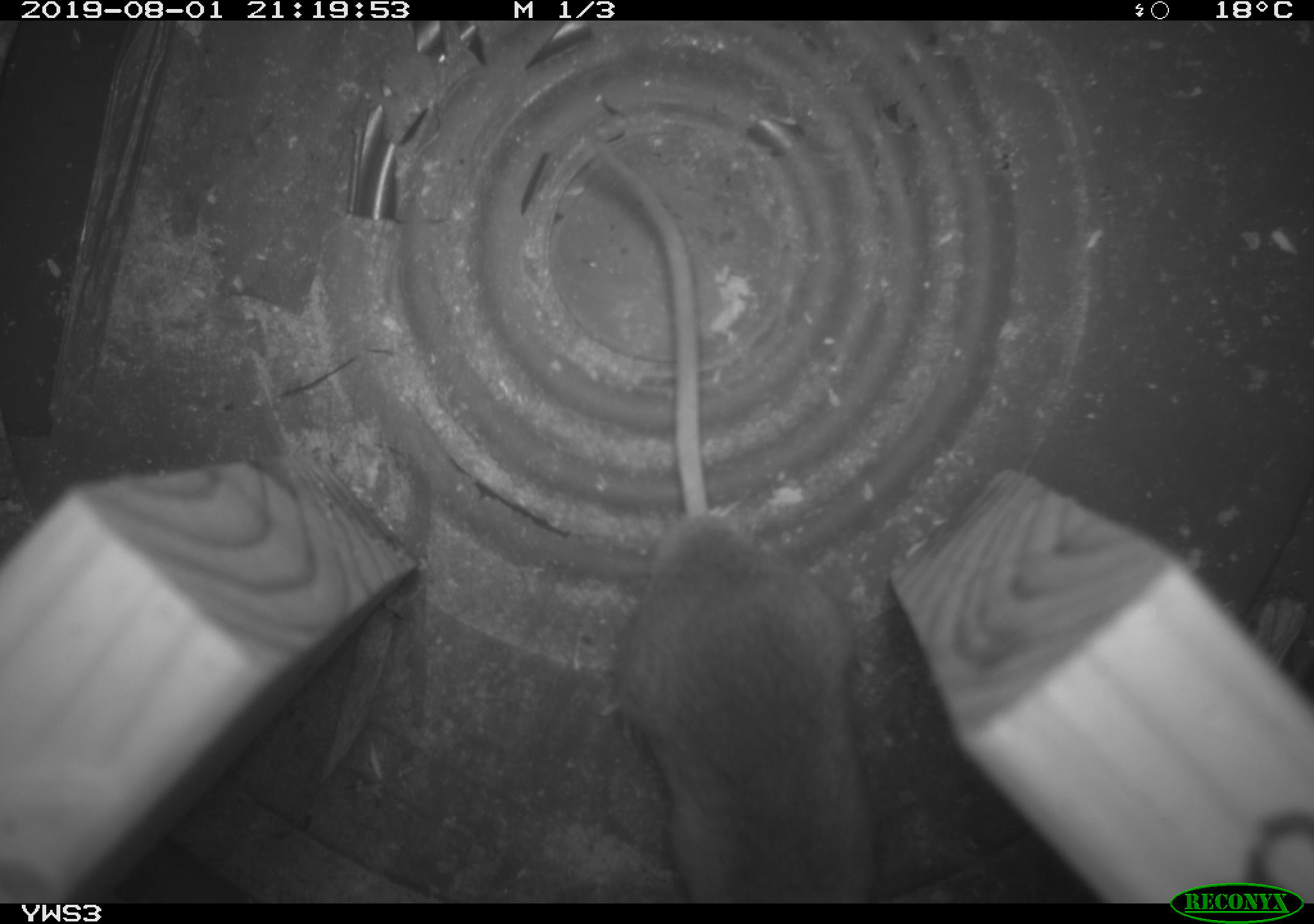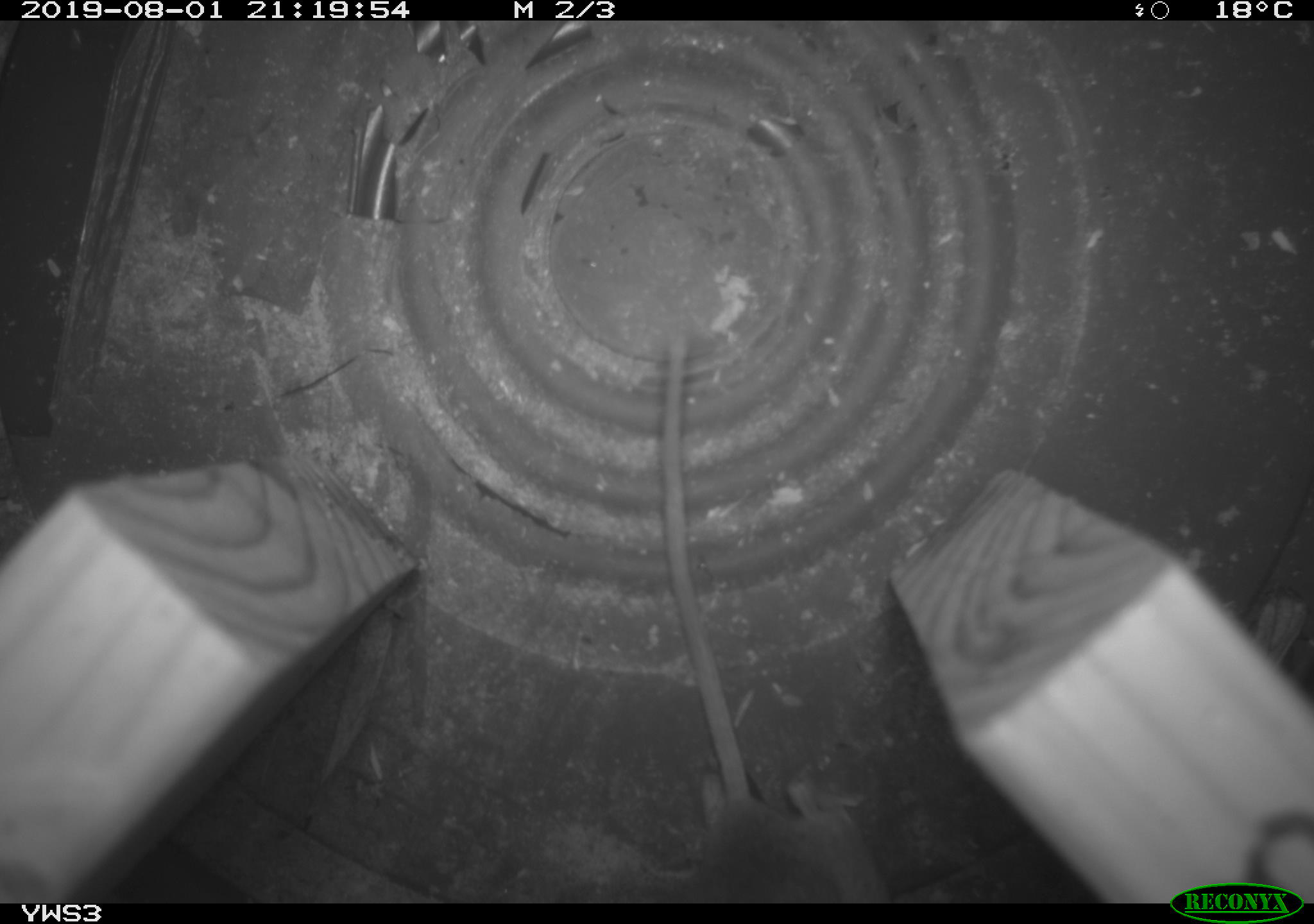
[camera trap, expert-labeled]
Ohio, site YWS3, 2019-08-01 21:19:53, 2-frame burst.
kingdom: Animalia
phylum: Chordata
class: Mammalia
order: Rodentia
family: Cricetidae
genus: Peromyscus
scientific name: Peromyscus leucopus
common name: white-footed mouse